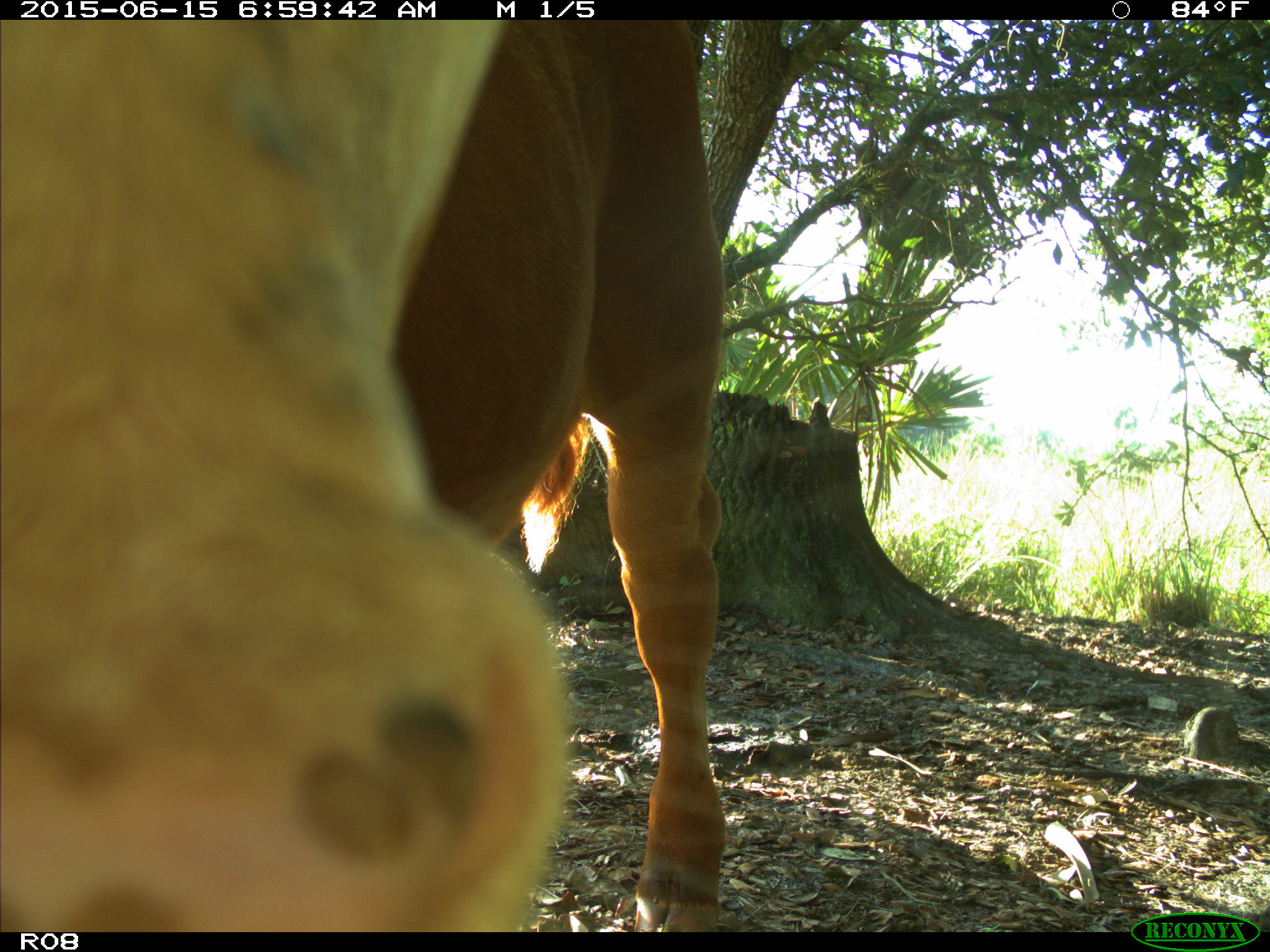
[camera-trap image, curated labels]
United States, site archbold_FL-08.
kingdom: Animalia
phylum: Chordata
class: Mammalia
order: Artiodactyla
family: Bovidae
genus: Bos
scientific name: Bos taurus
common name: domestic cow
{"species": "Bos taurus (domestic cow)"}